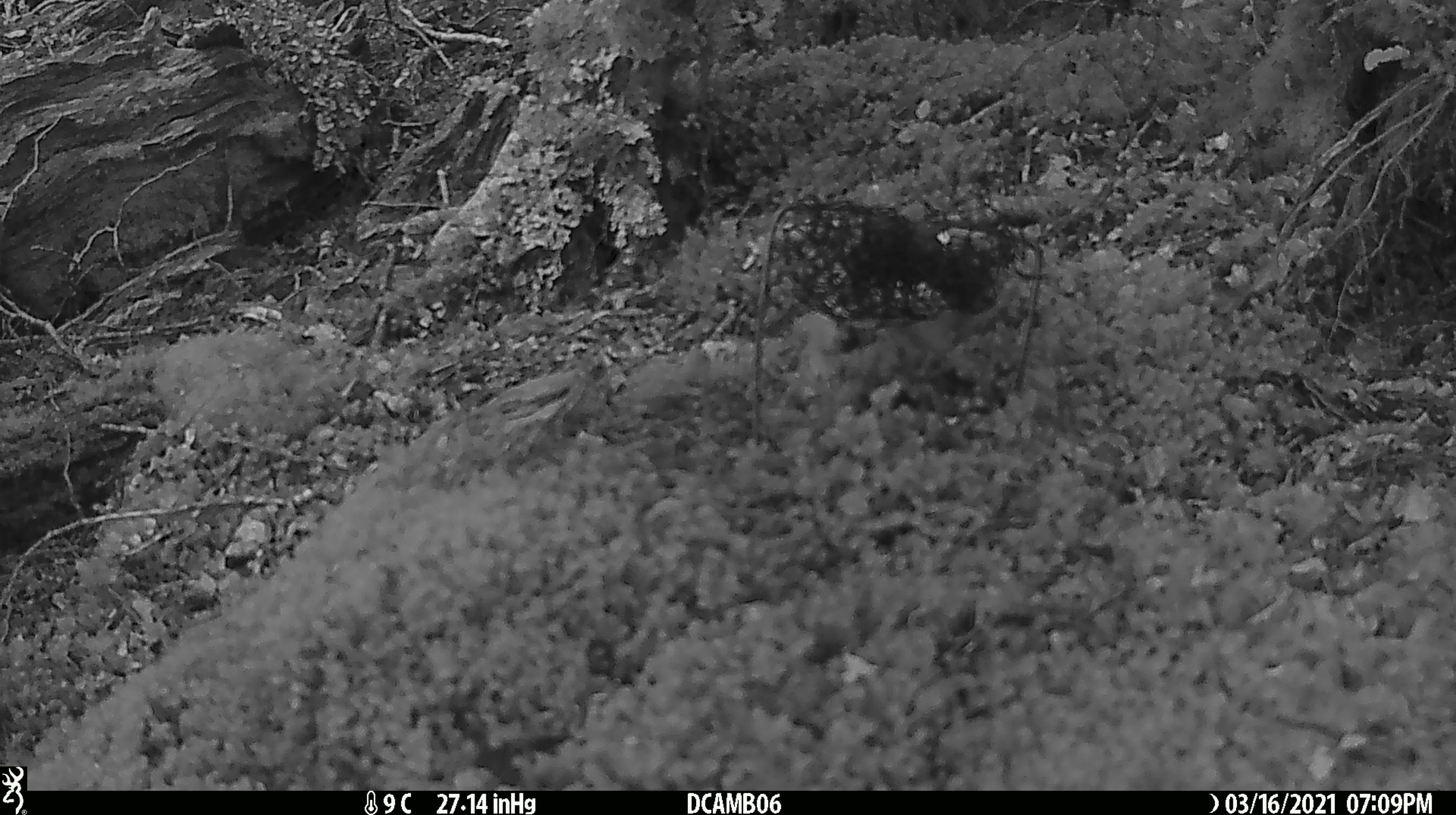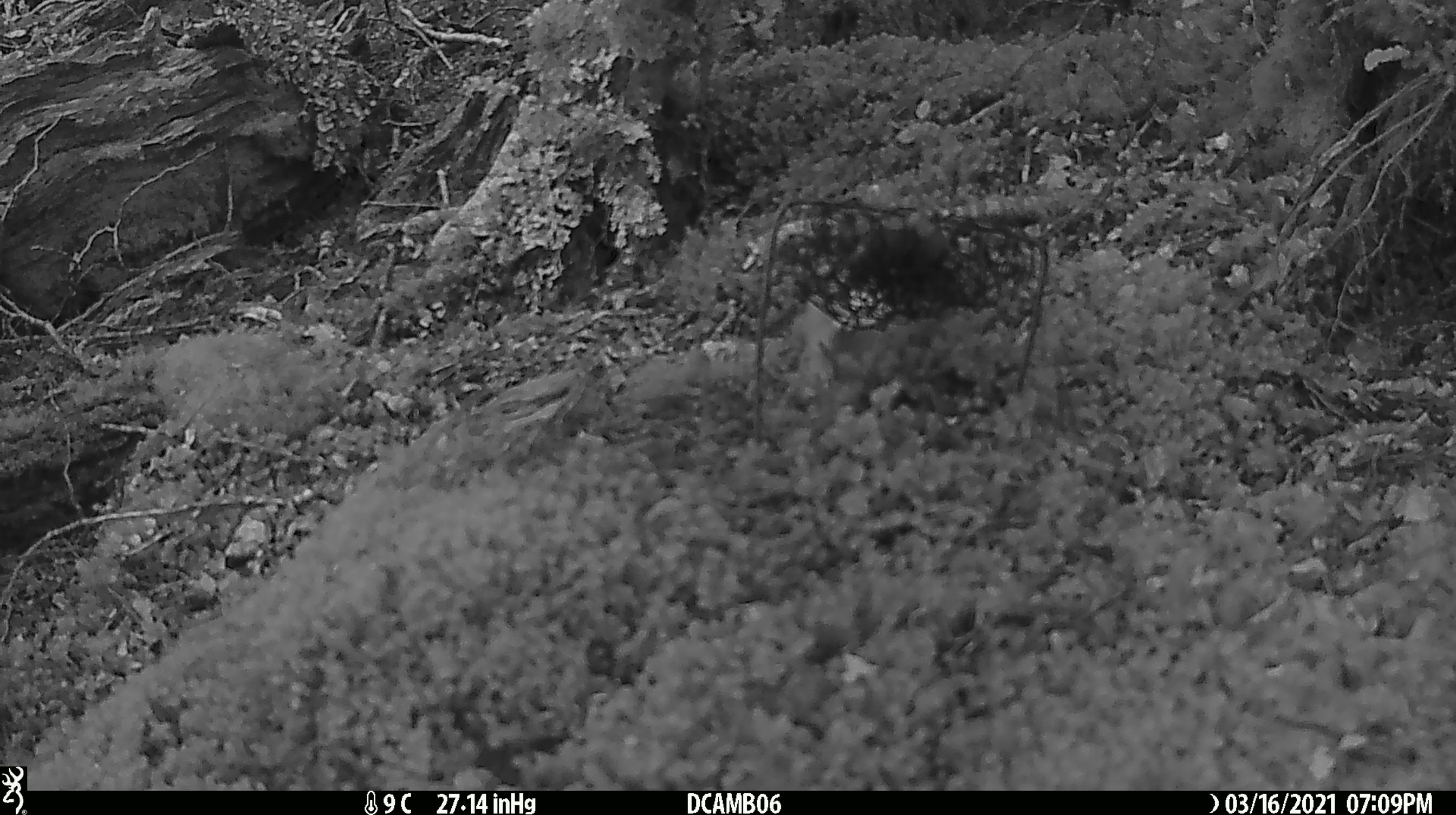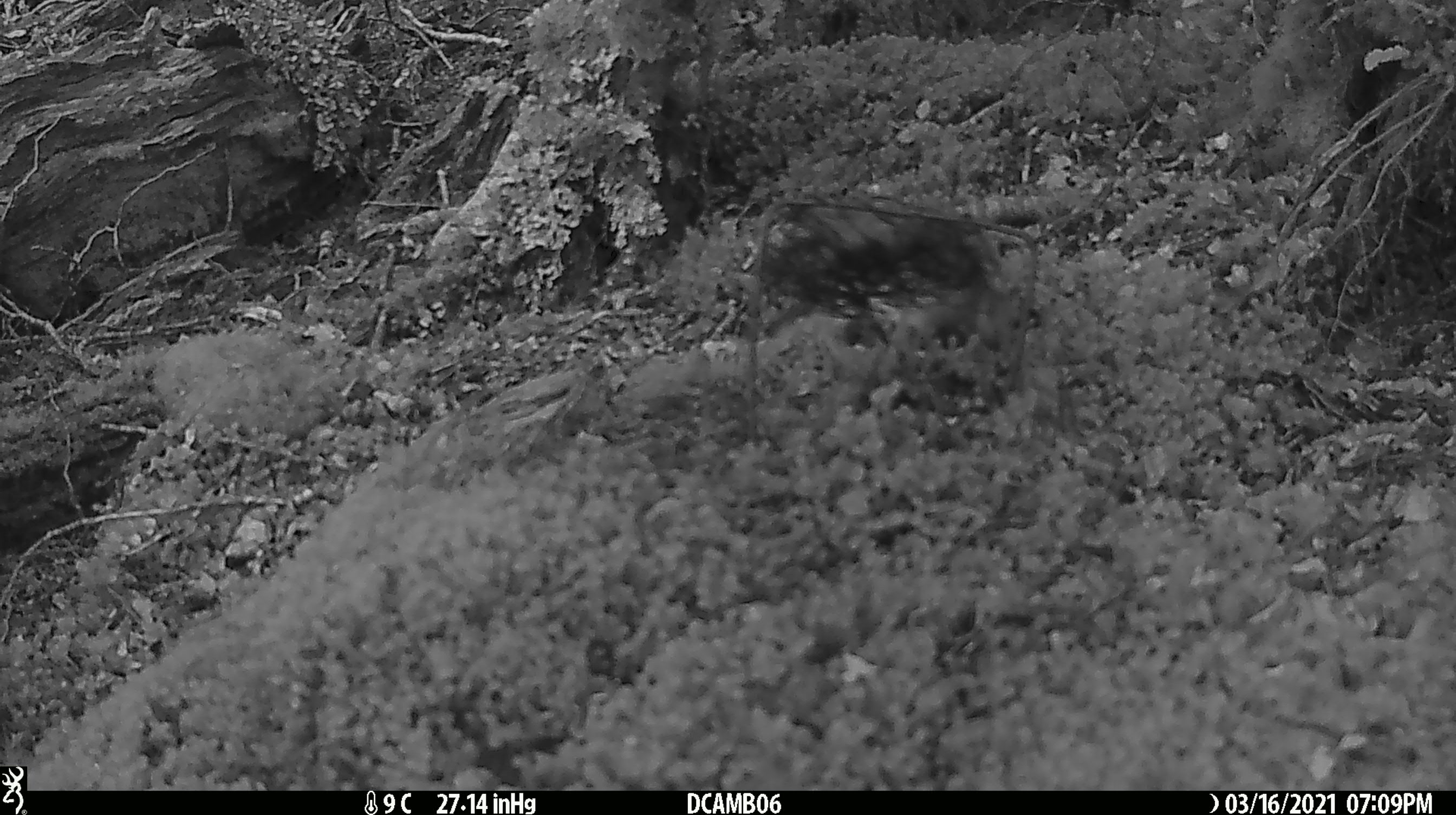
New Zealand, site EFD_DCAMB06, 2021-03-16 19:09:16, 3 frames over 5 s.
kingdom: Animalia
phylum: Chordata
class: Mammalia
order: Carnivora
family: Mustelidae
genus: Mustela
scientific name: Mustela erminea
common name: stoat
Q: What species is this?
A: Stoat (Mustela erminea).